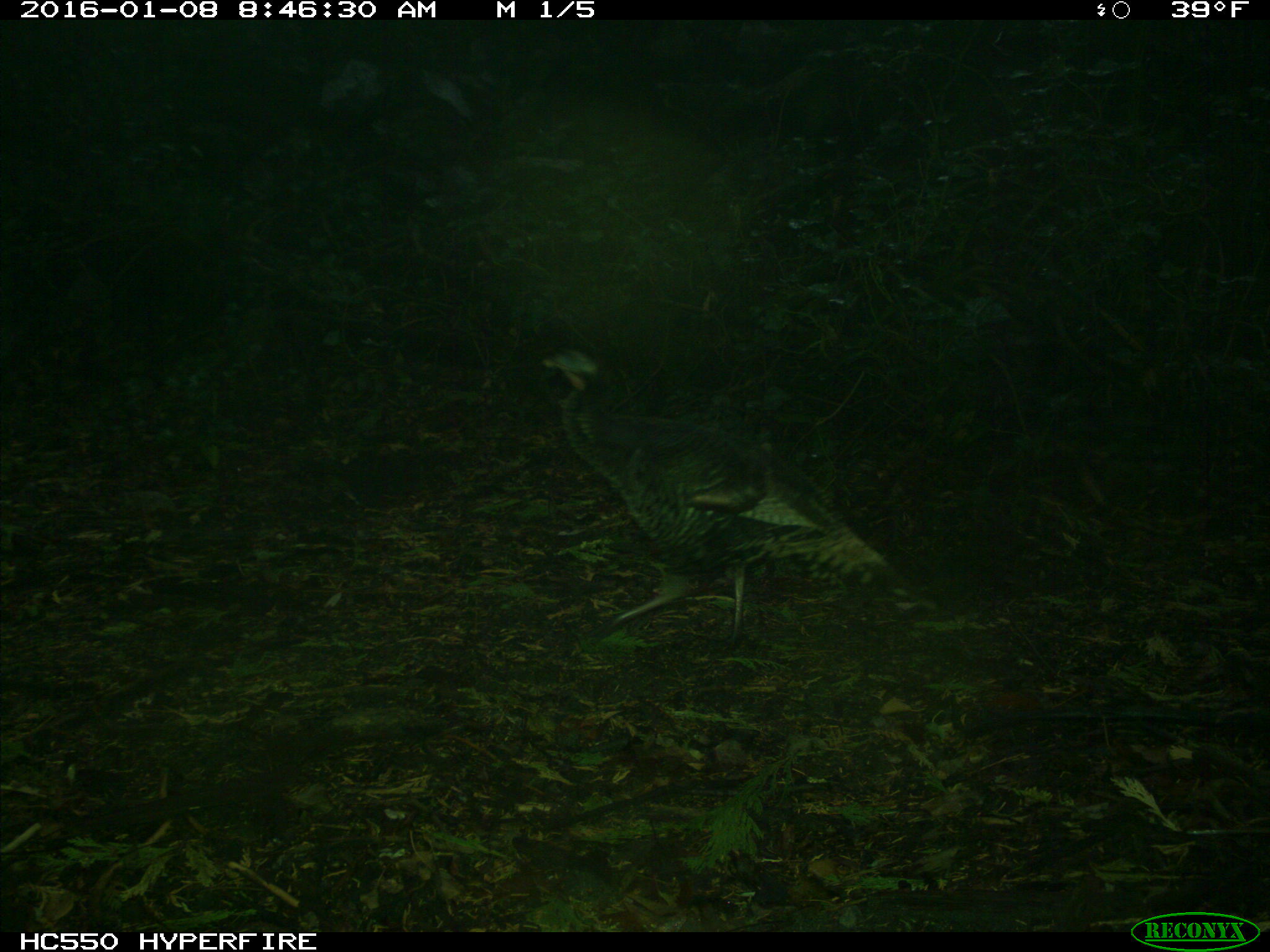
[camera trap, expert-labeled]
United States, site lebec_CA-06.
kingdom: Animalia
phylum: Chordata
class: Aves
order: Galliformes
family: Phasianidae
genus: Meleagris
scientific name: Meleagris gallopavo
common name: wild turkey